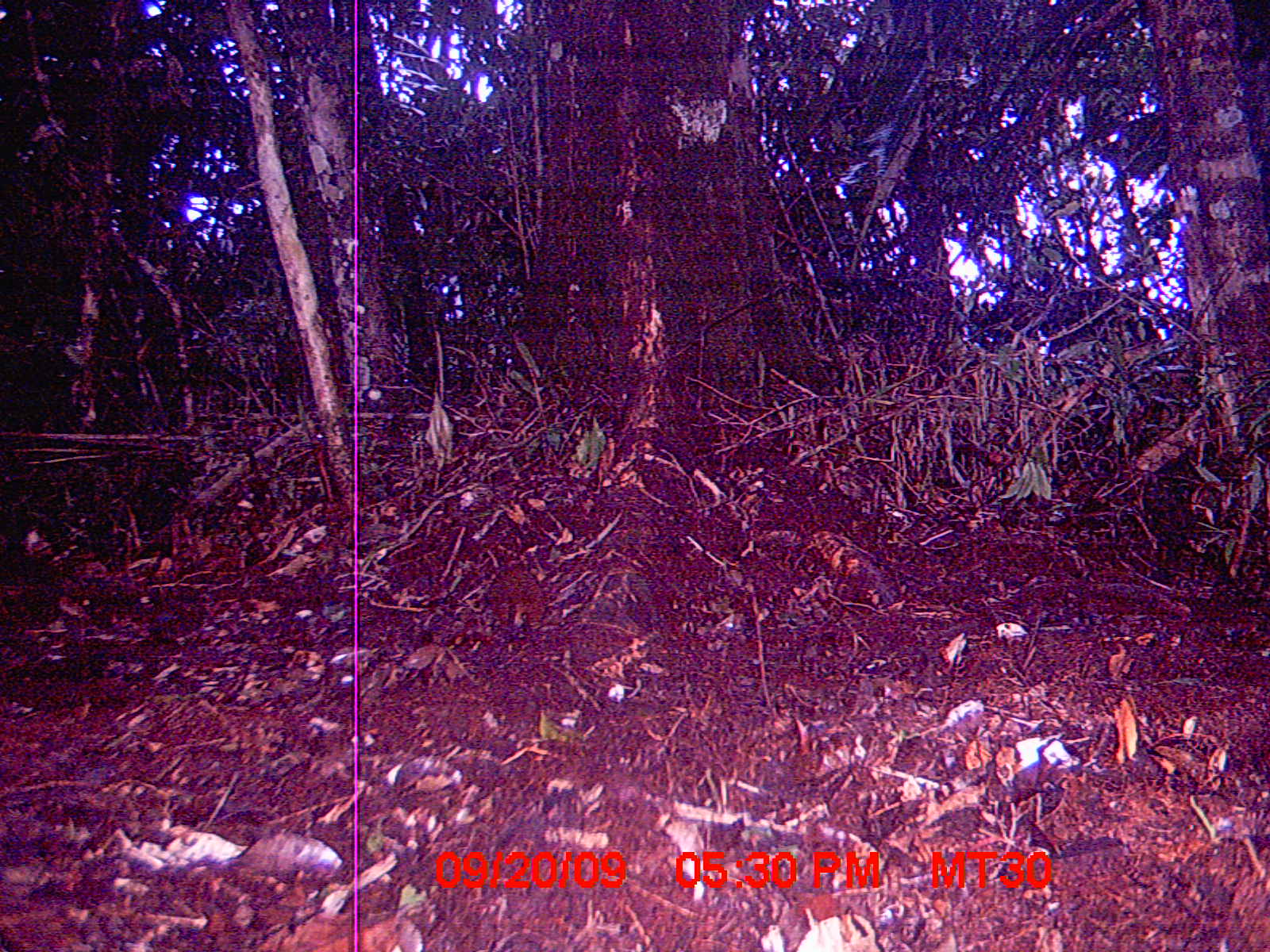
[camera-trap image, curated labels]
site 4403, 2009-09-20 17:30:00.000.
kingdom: Animalia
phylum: Chordata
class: Mammalia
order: Rodentia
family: Nesomyidae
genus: Nesomys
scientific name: Nesomys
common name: nesomys rodents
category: nesomys sp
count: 1